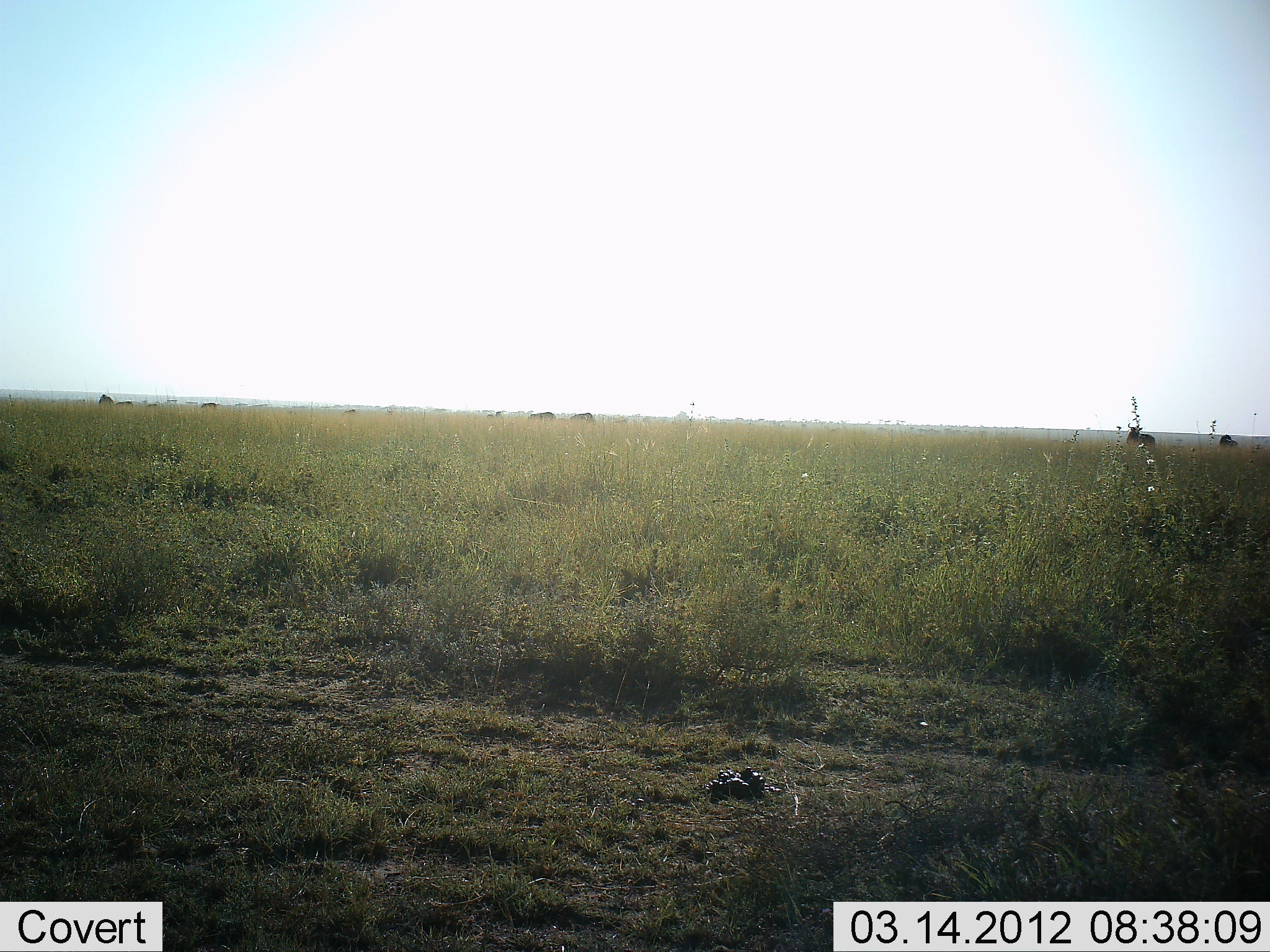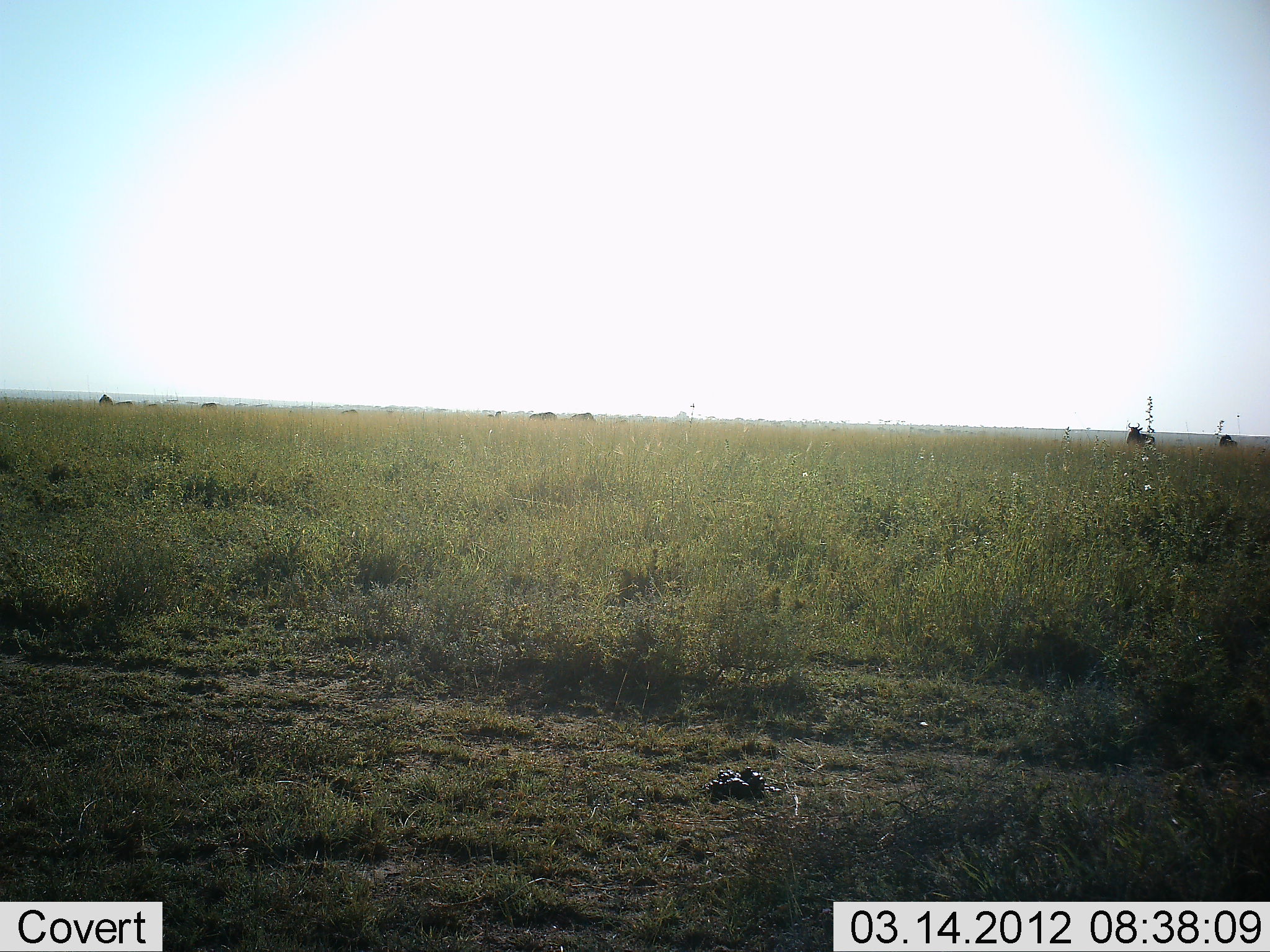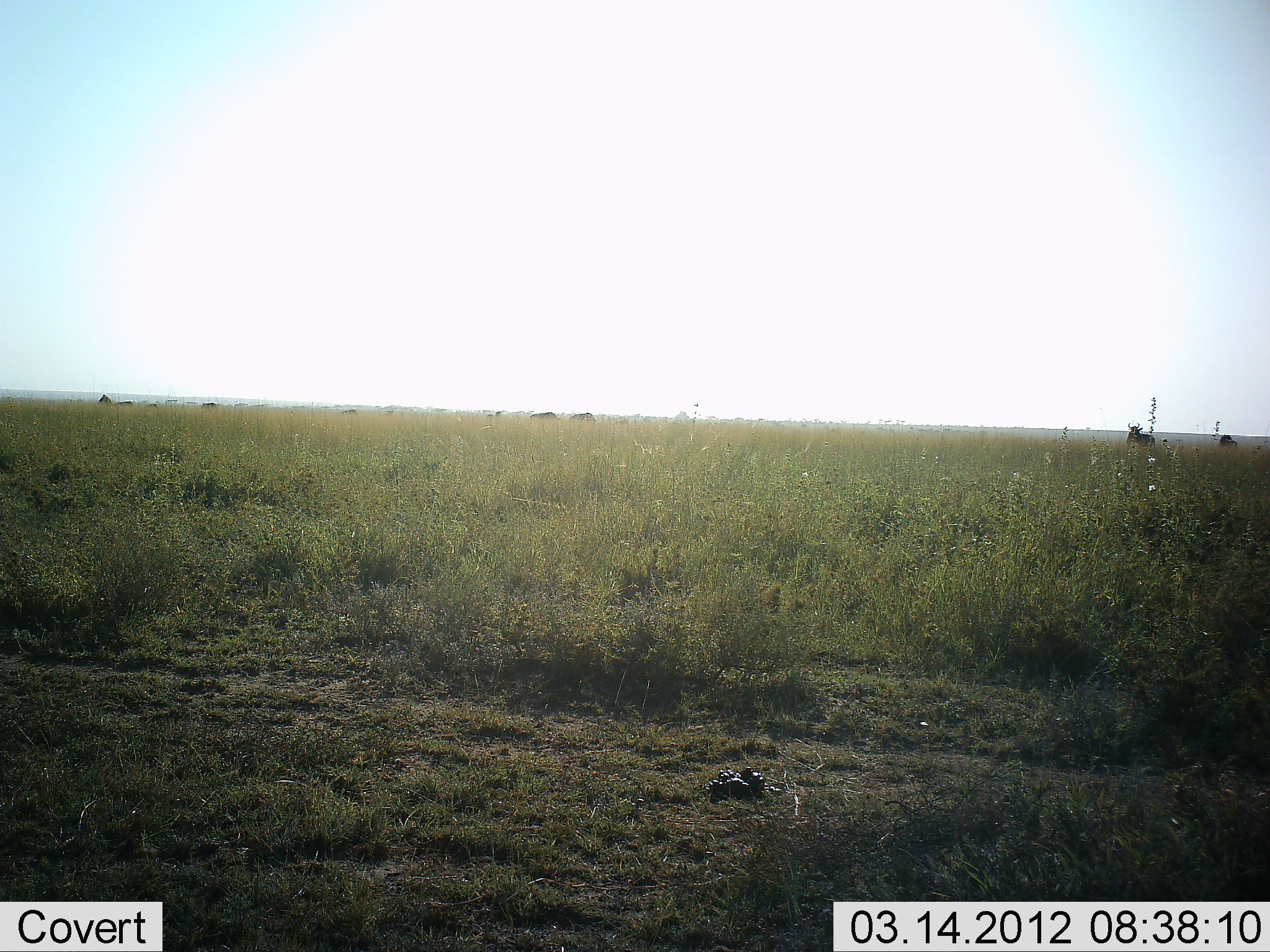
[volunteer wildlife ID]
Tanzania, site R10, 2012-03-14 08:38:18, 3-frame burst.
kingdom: Animalia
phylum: Chordata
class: Mammalia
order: Artiodactyla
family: Bovidae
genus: Connochaetes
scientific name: Connochaetes taurinus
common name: blue wildebeest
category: wildebeest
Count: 7.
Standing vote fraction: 100%.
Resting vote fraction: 0%.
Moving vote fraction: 0%.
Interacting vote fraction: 0%.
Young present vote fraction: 0%.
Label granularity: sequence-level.